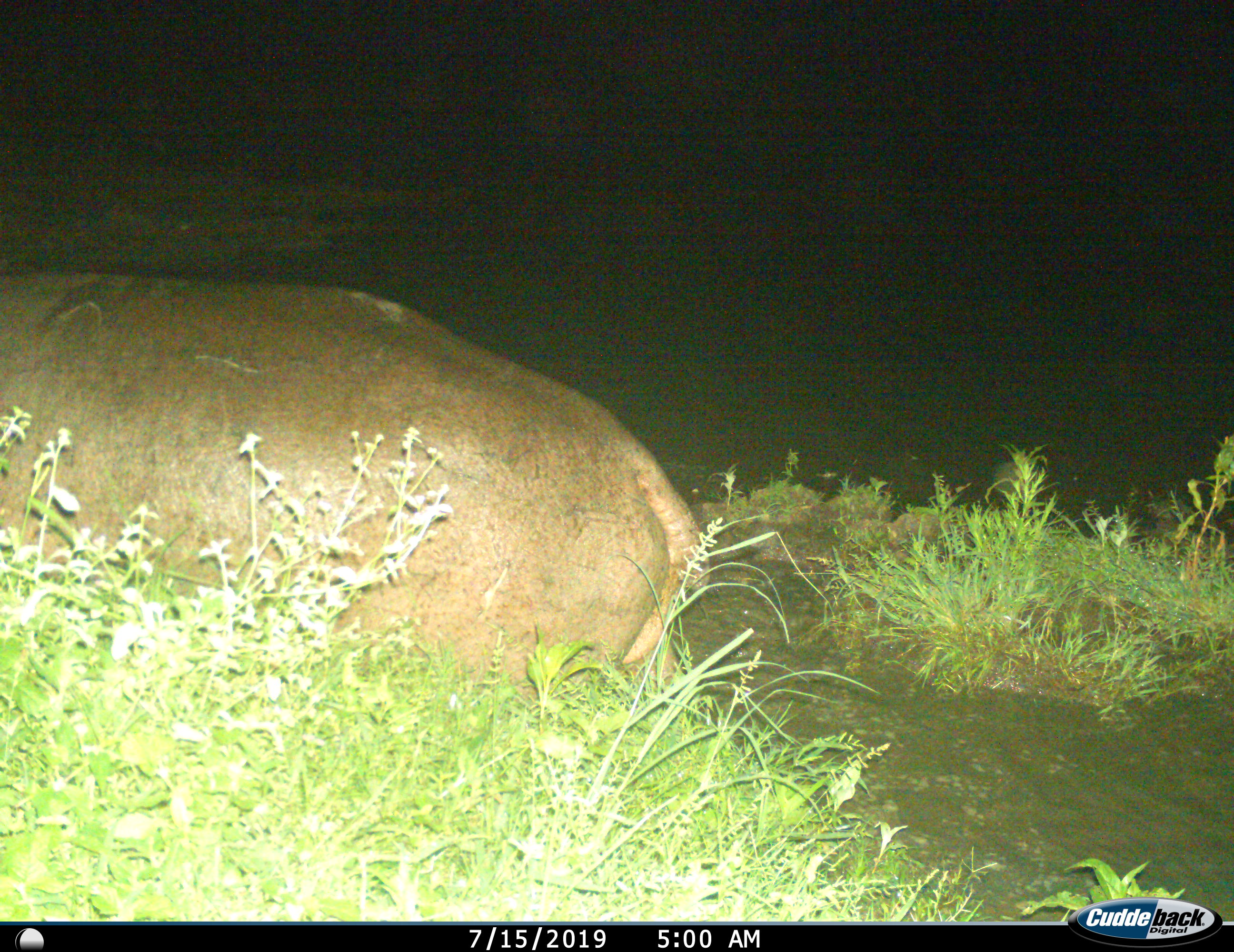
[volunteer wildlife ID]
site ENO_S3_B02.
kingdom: Animalia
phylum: Chordata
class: Mammalia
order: Artiodactyla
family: Hippopotamidae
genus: Hippopotamus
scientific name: Hippopotamus amphibius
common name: hippopotamus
Hippopotamus (Hippopotamus amphibius), count 1. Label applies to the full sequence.